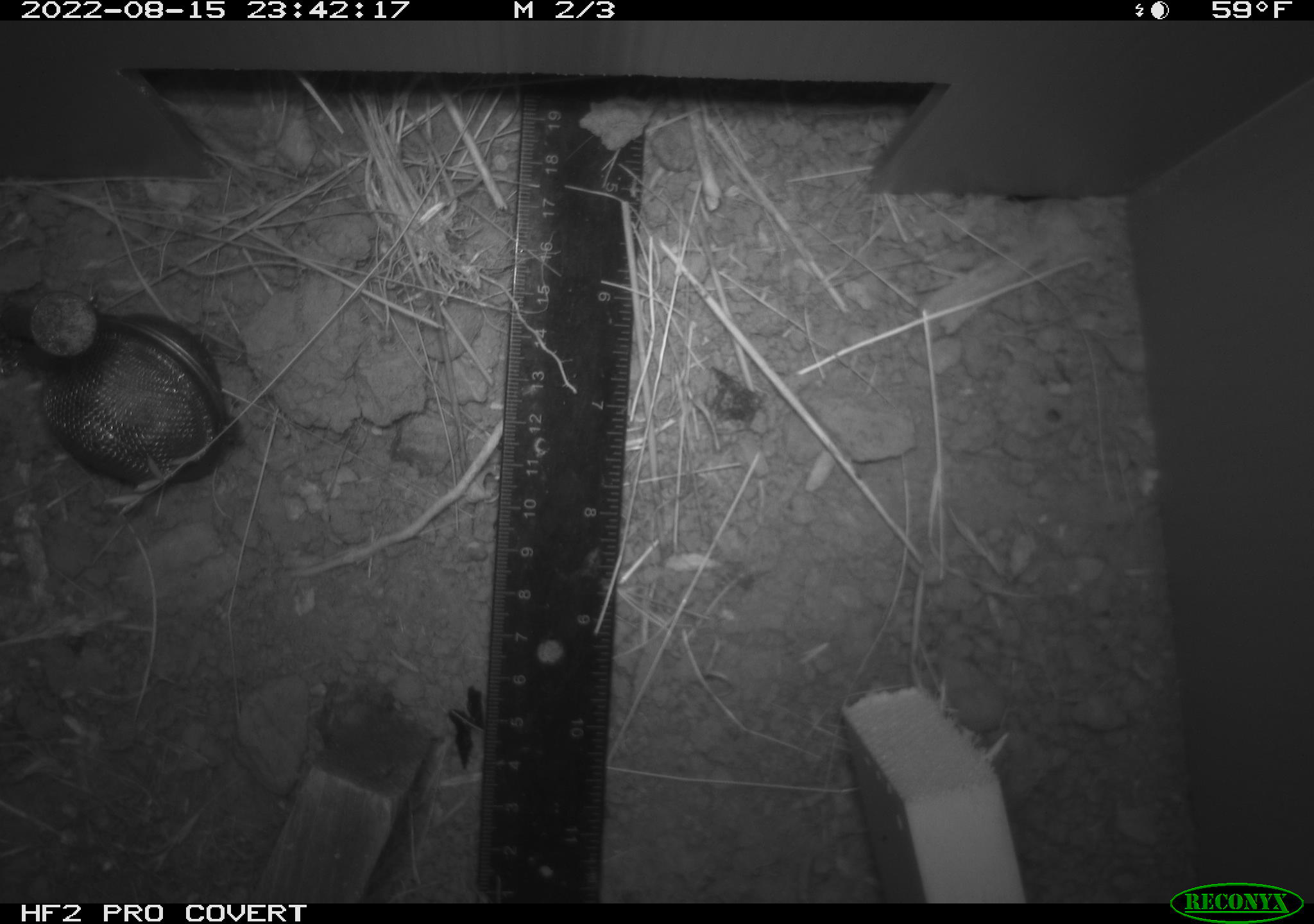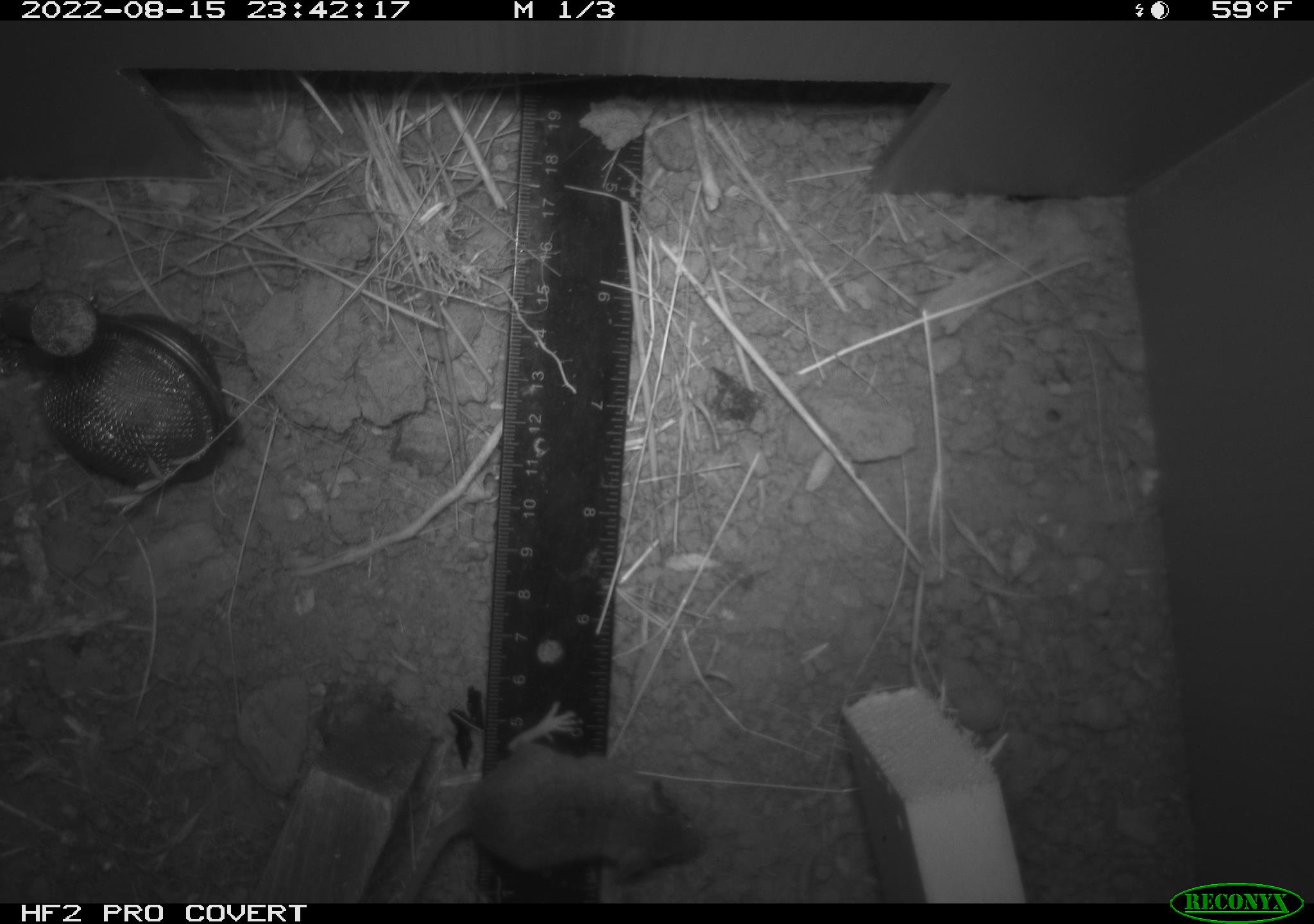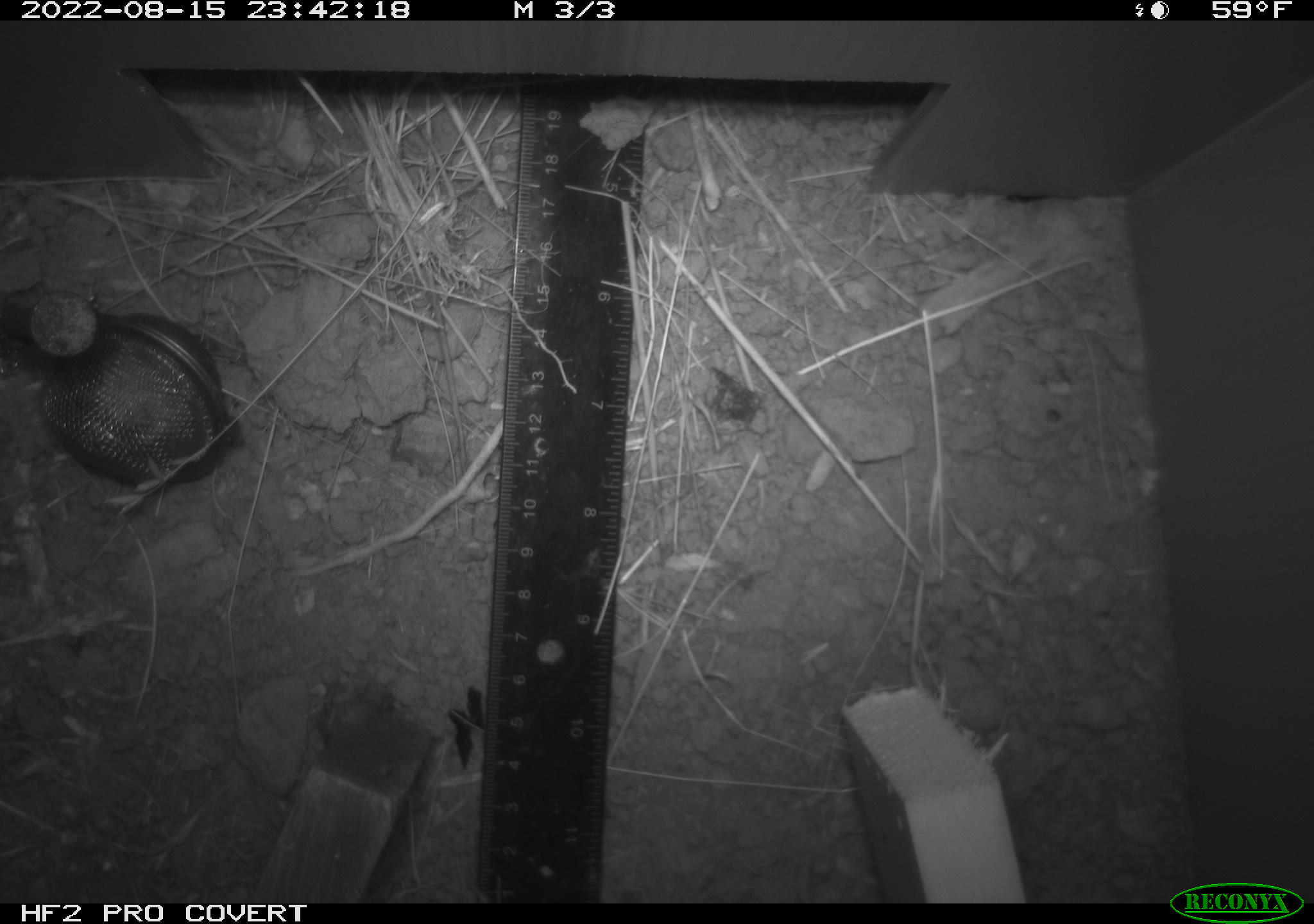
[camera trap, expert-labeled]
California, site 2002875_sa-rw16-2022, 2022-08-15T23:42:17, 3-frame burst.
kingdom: Animalia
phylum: Chordata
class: Mammalia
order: Rodentia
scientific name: Rodentia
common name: mouse species